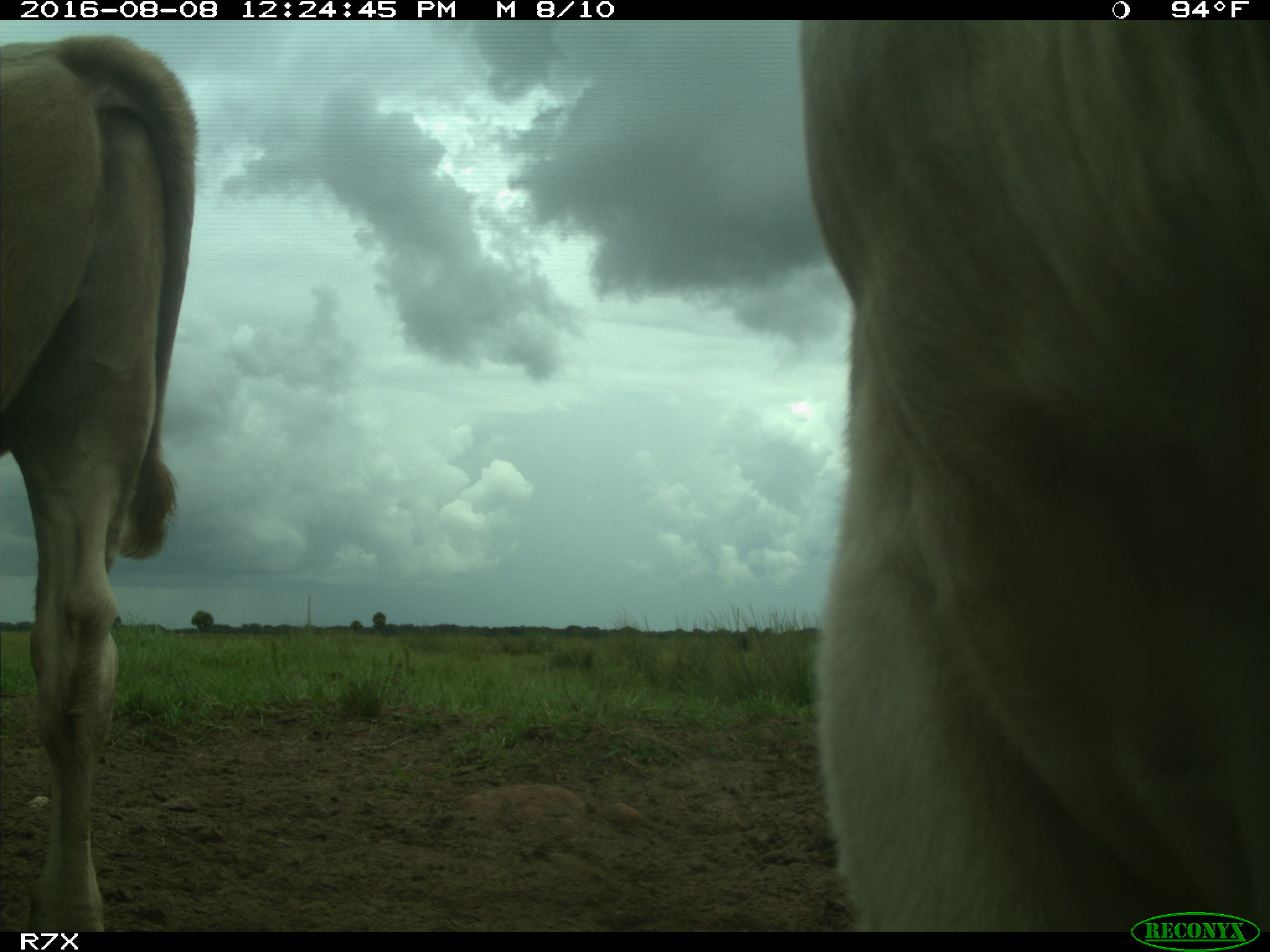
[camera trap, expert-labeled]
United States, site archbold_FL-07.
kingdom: Animalia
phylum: Chordata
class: Mammalia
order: Artiodactyla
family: Bovidae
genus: Bos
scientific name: Bos taurus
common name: domestic cow